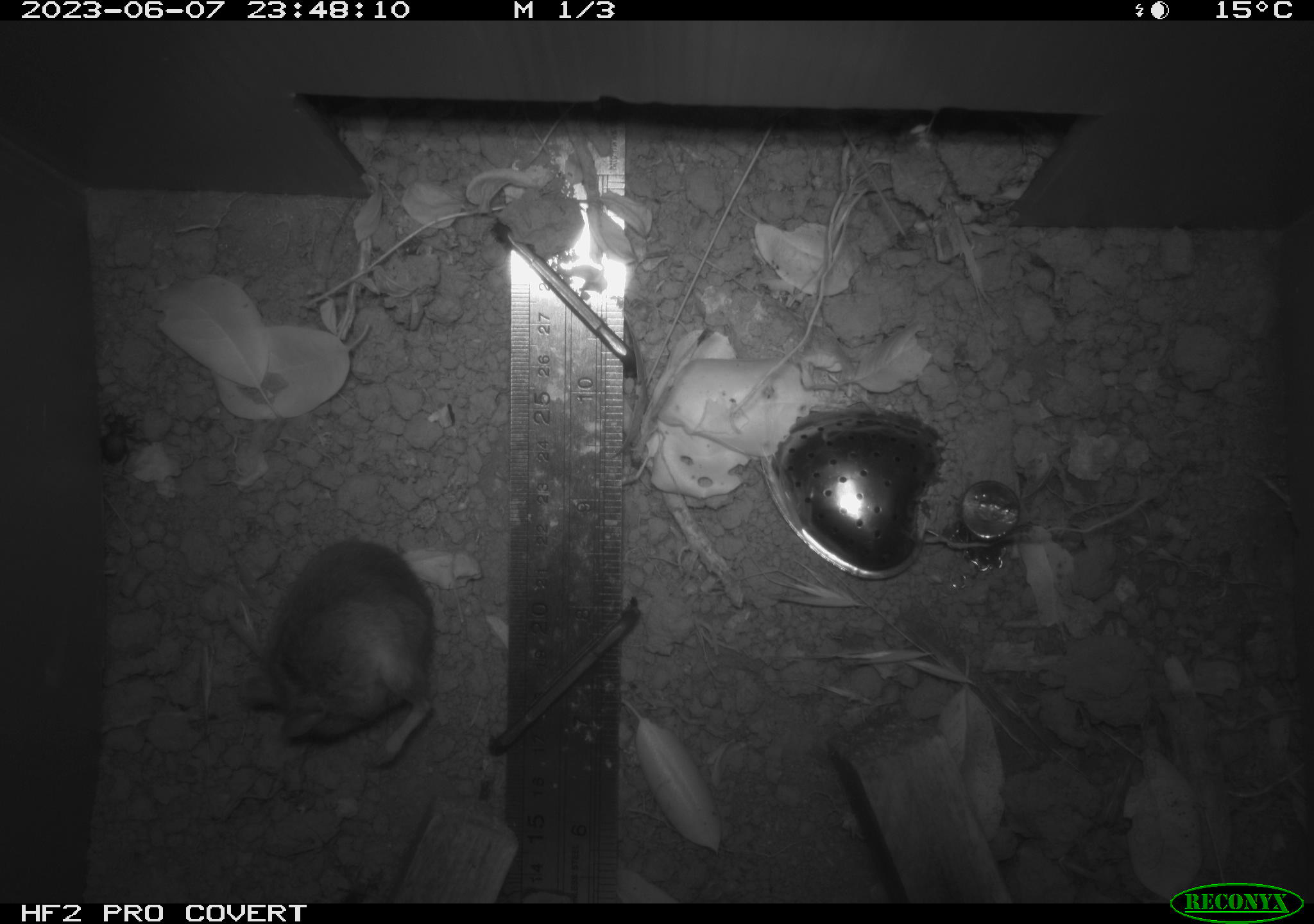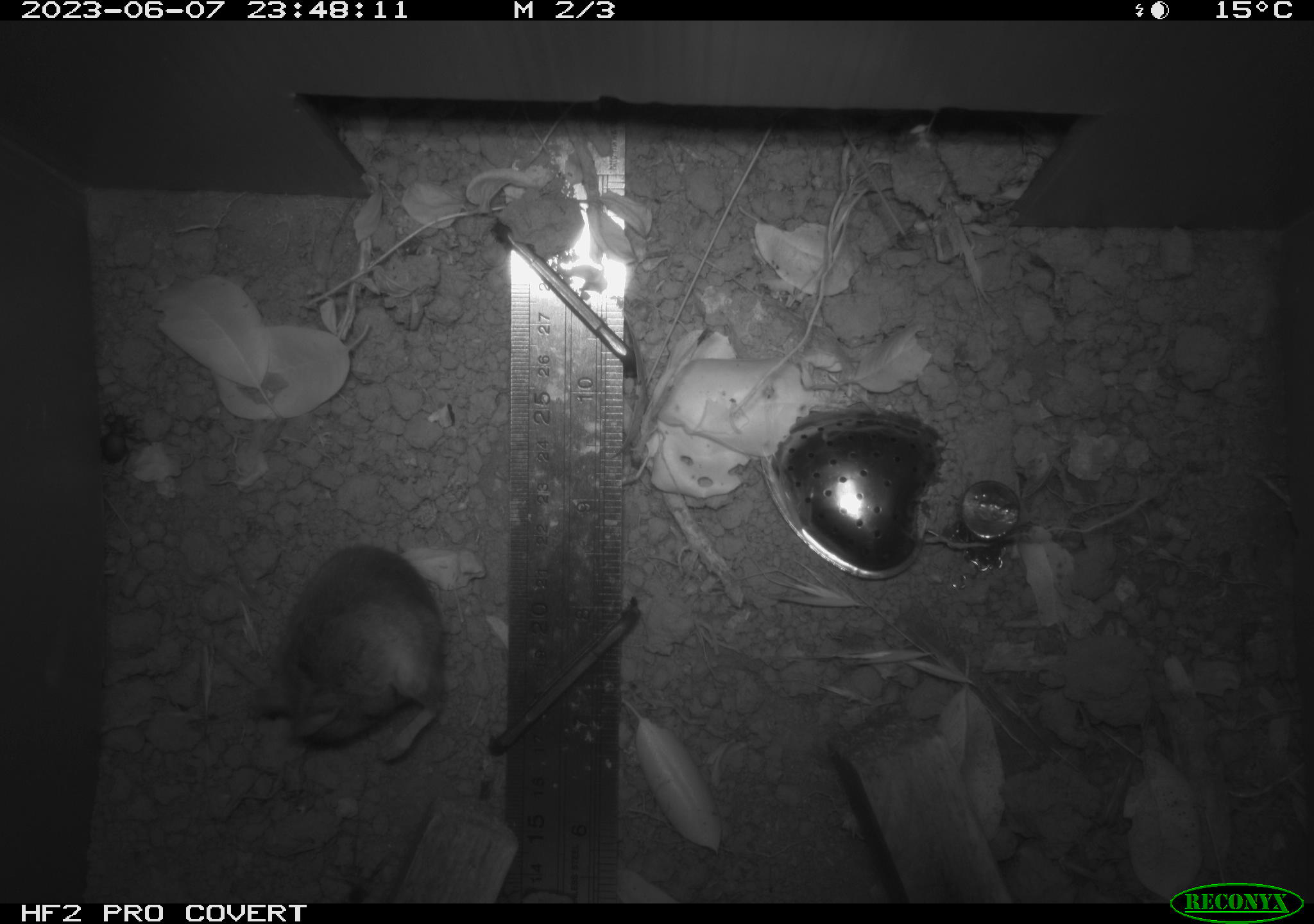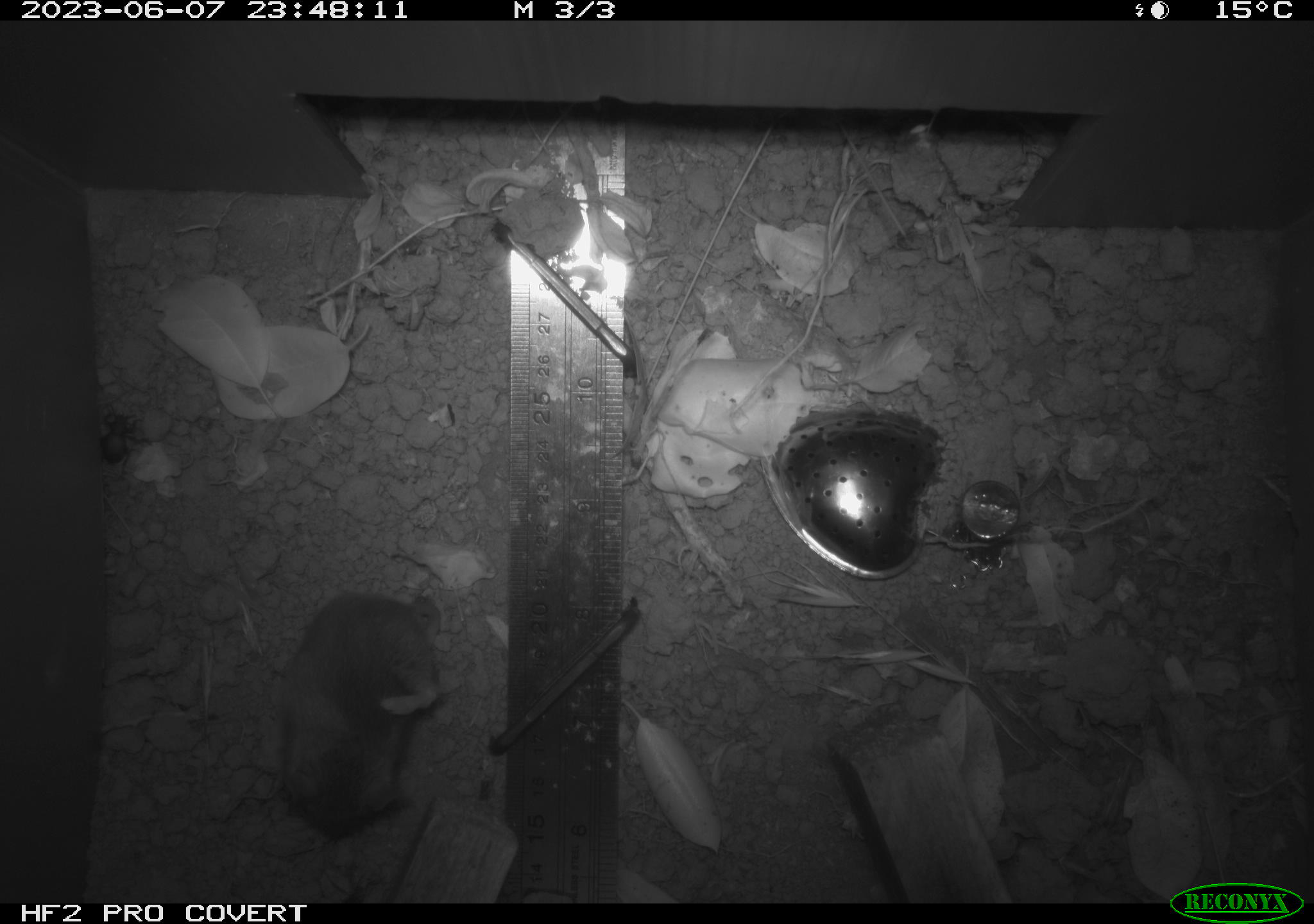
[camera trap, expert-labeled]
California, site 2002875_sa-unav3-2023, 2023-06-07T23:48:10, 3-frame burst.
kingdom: Animalia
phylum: Chordata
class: Mammalia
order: Rodentia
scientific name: Rodentia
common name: mouse species